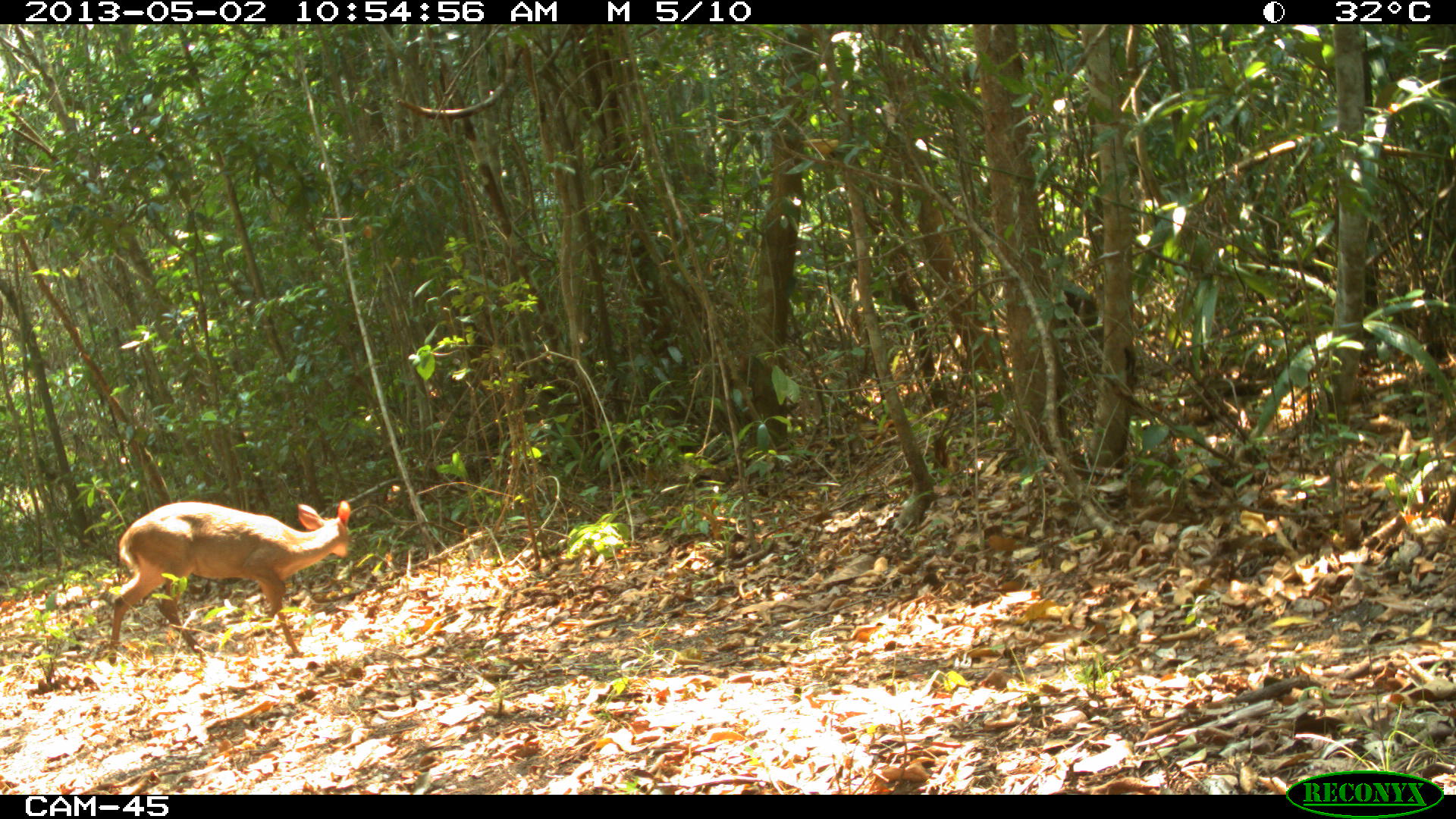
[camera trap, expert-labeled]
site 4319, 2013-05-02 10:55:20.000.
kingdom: Animalia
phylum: Chordata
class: Mammalia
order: Artiodactyla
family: Cervidae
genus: Odocoileus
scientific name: Odocoileus pandora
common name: yucatán brown brocket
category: mazama pandora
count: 1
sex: male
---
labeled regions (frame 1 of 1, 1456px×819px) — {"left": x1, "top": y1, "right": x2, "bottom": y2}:
mazama pandora: {"left": 108, "top": 501, "right": 350, "bottom": 662}